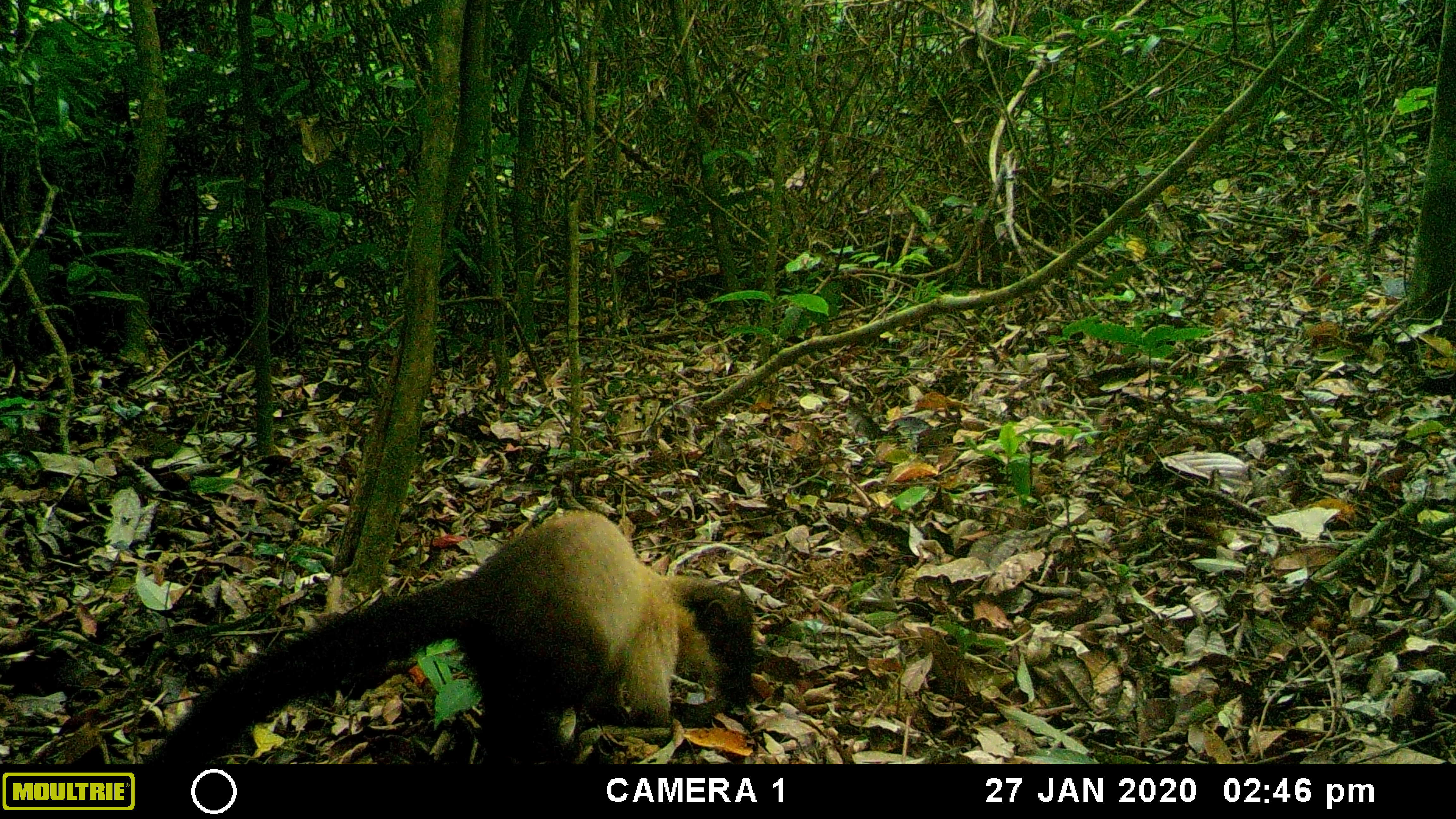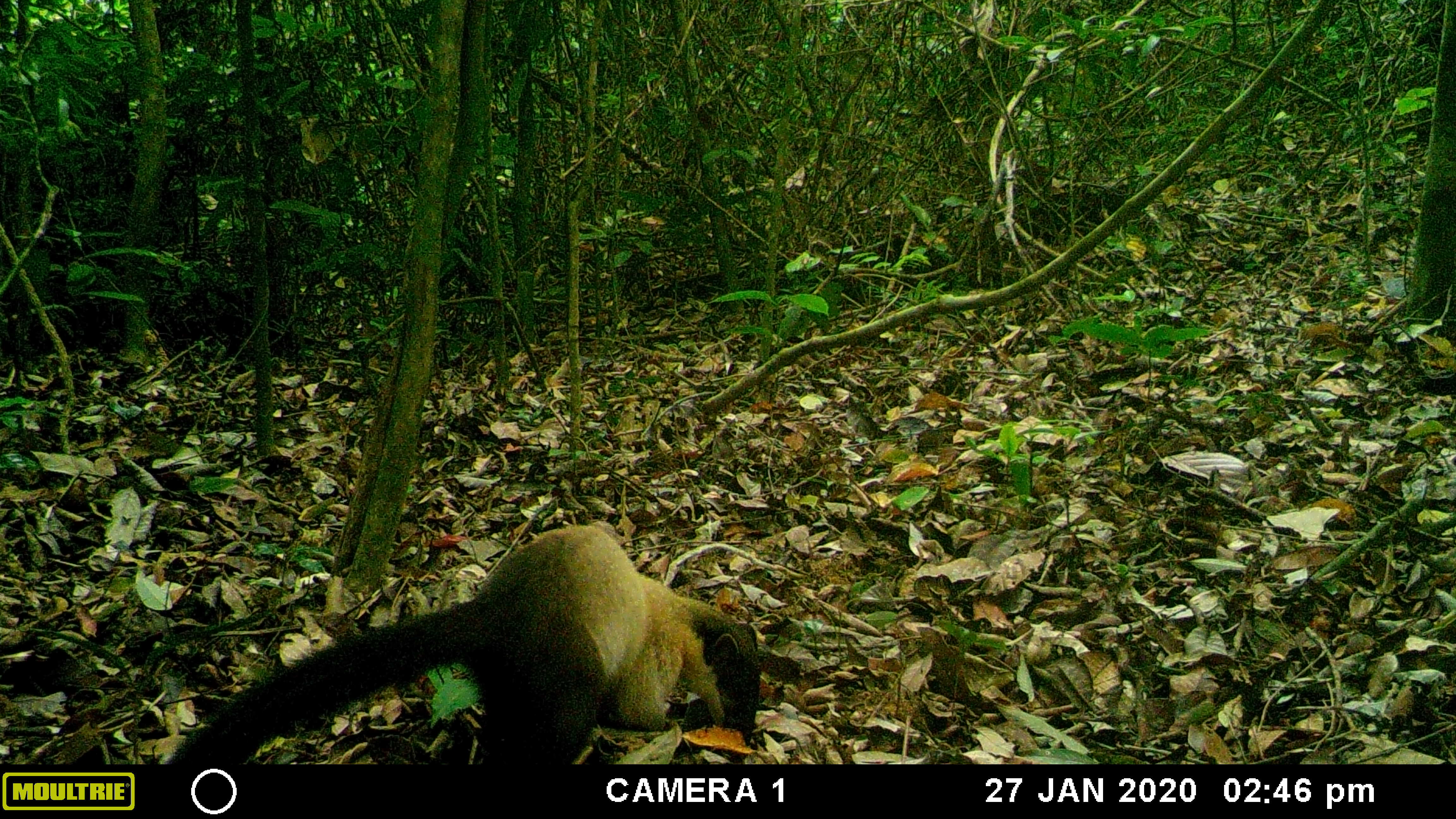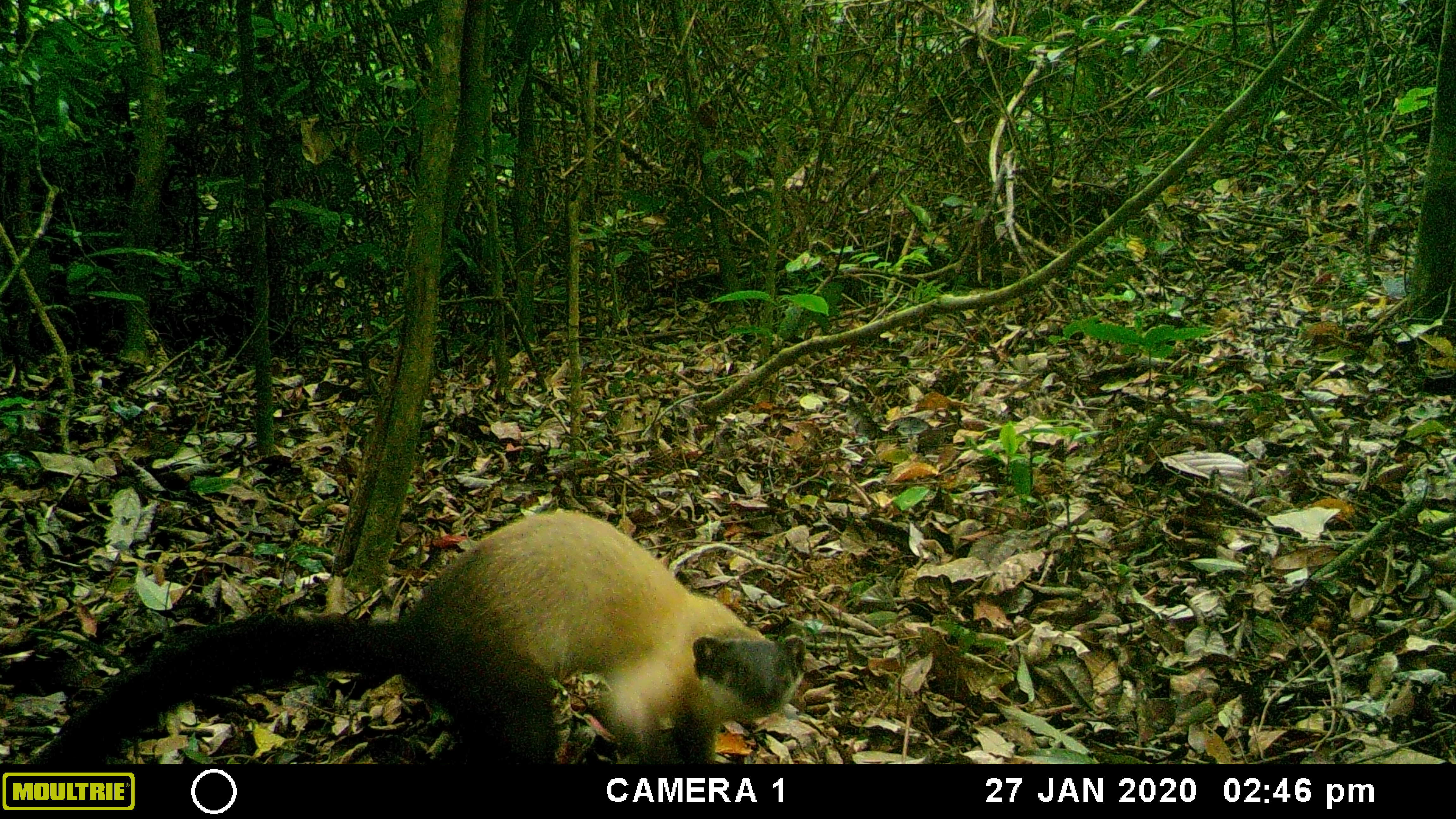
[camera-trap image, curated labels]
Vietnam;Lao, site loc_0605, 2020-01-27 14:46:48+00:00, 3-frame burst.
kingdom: Animalia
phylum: Chordata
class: Mammalia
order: Carnivora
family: Mustelidae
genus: Martes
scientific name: Martes flavigula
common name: yellow-throated marten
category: yellow throated marten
Yellow throated marten (yellow-throated marten) (Martes flavigula). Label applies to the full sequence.